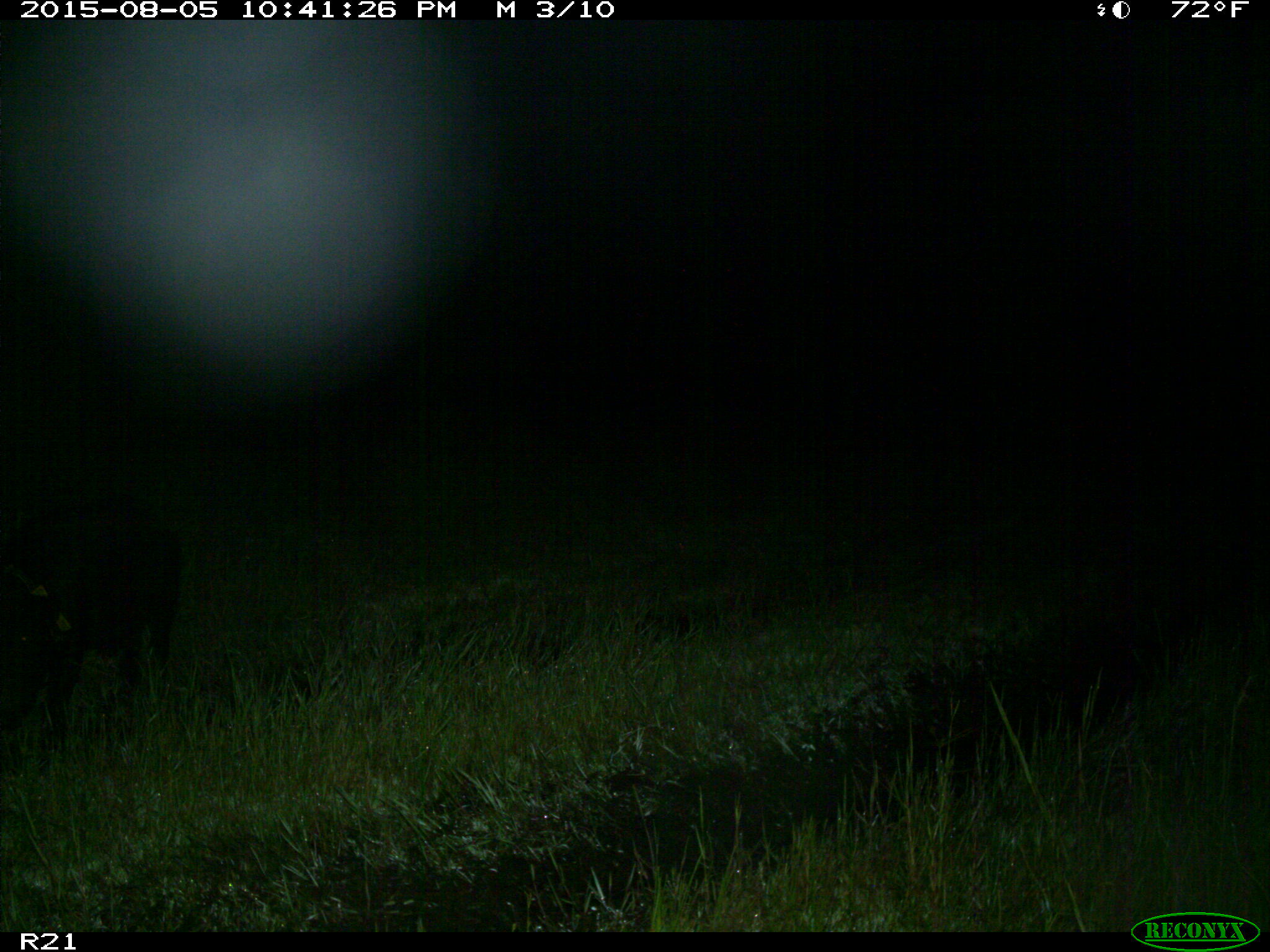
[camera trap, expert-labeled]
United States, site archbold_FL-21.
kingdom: Animalia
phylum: Chordata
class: Mammalia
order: Artiodactyla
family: Suidae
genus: Sus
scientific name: Sus scrofa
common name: wild boar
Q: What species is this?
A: Sus scrofa (wild boar).